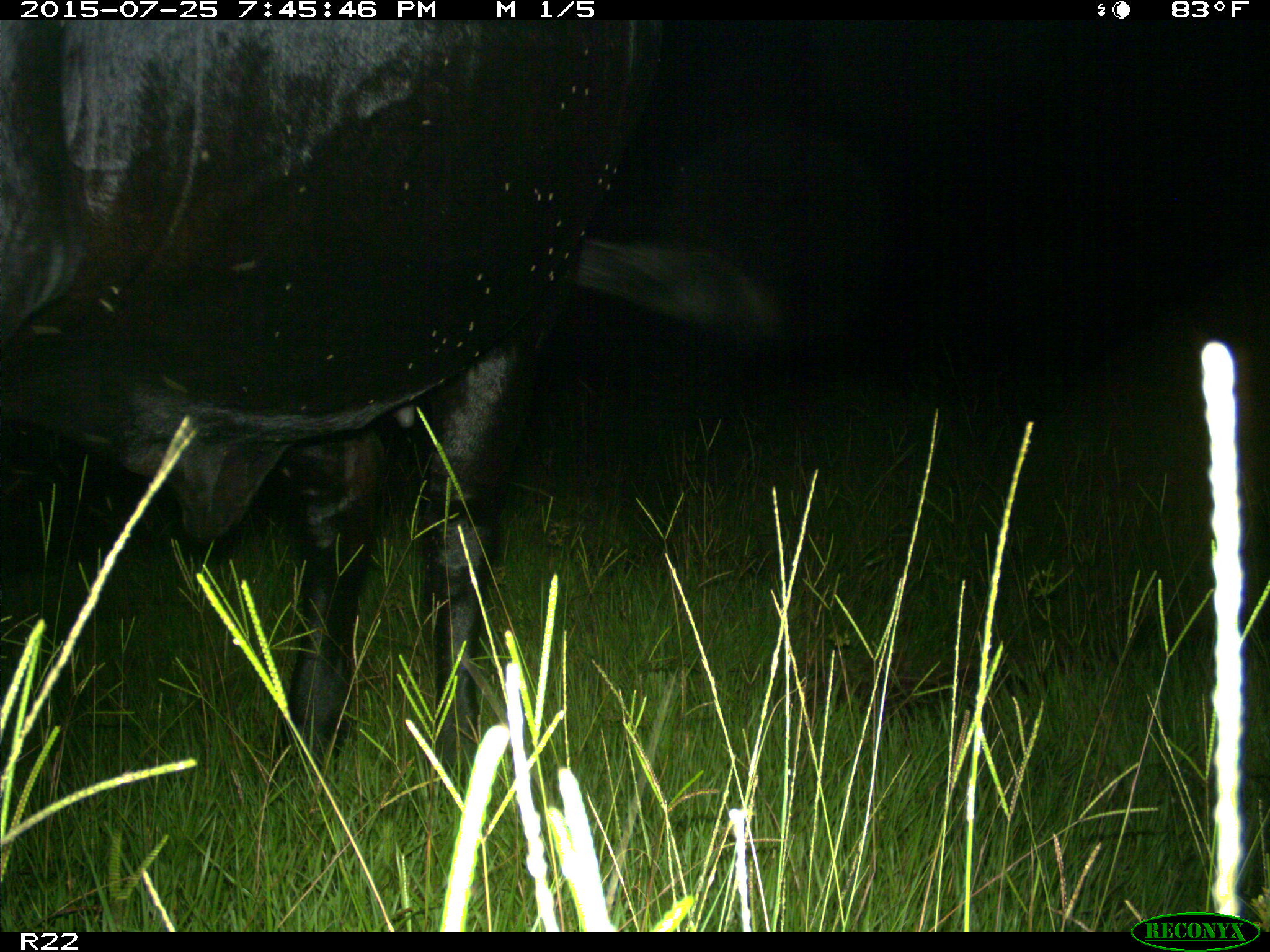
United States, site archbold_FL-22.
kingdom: Animalia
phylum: Chordata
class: Mammalia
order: Artiodactyla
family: Bovidae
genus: Bos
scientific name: Bos taurus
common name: domestic cow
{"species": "Bos taurus (domestic cow)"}